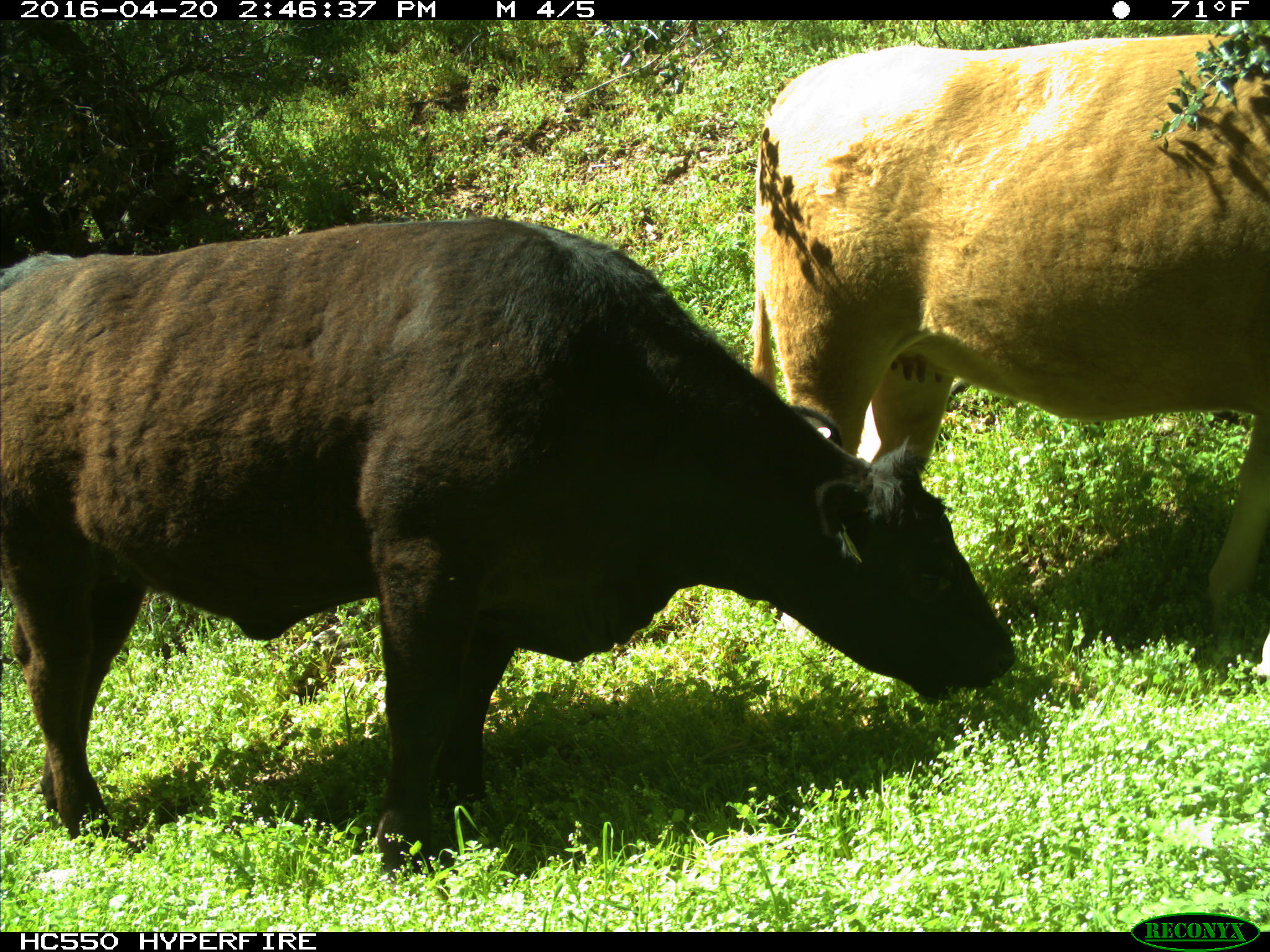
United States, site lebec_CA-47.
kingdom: Animalia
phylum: Chordata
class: Mammalia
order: Artiodactyla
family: Bovidae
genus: Bos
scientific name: Bos taurus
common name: domestic cow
Bos taurus (domestic cow).